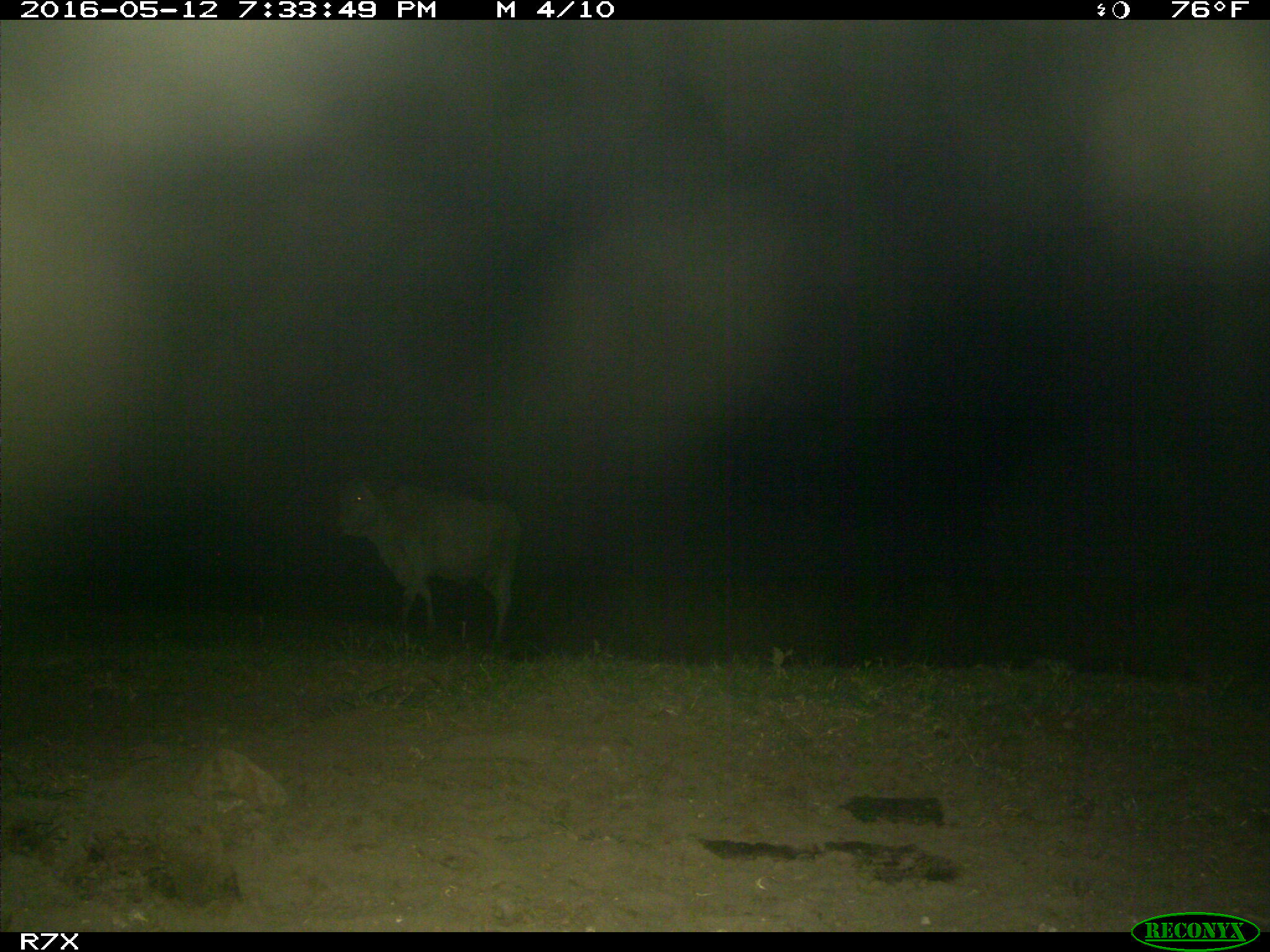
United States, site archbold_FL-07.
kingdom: Animalia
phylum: Chordata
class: Mammalia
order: Artiodactyla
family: Bovidae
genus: Bos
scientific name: Bos taurus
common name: domestic cow